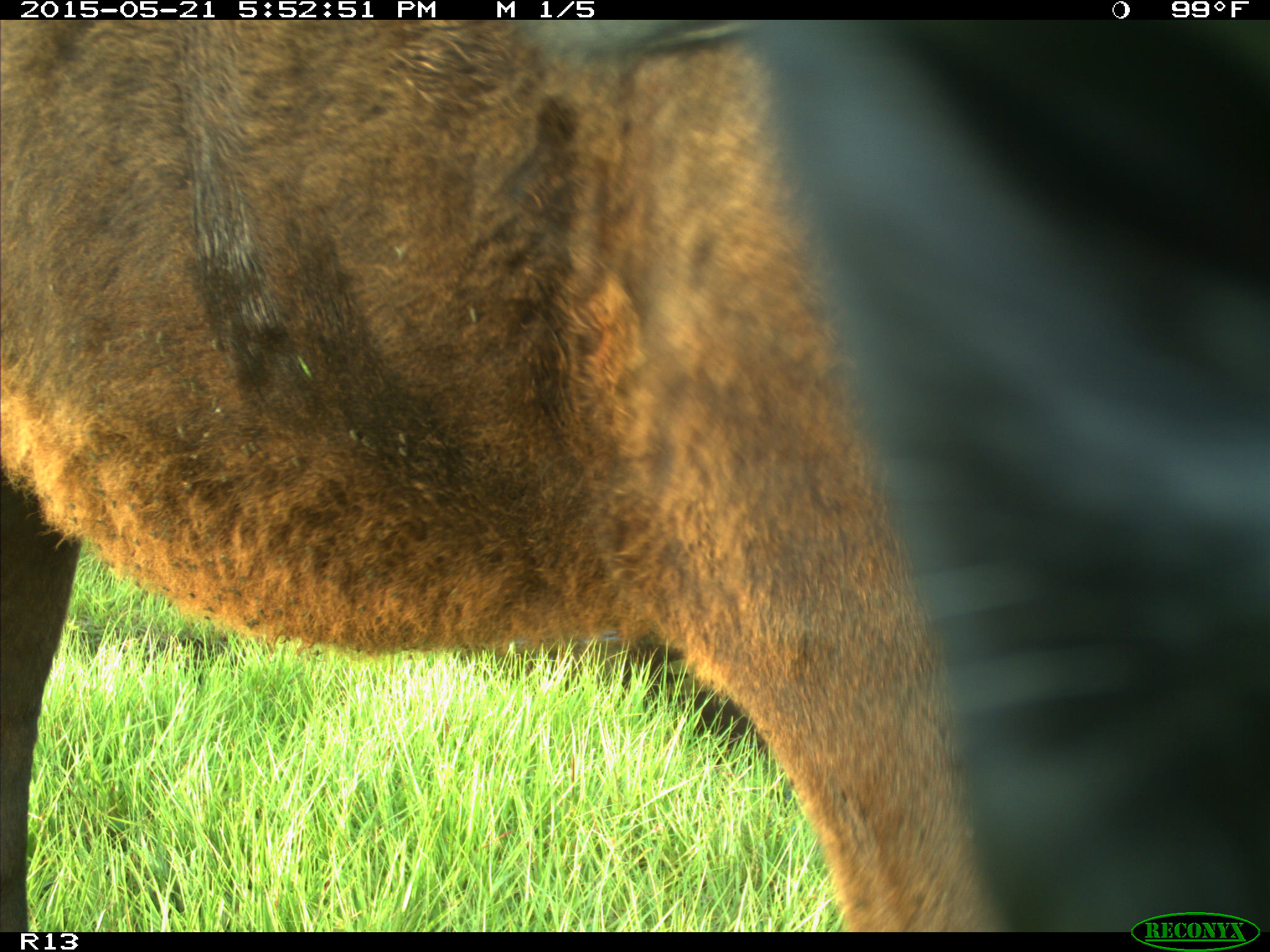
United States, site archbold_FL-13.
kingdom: Animalia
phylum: Chordata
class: Mammalia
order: Artiodactyla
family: Bovidae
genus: Bos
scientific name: Bos taurus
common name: domestic cow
Bos taurus (domestic cow).